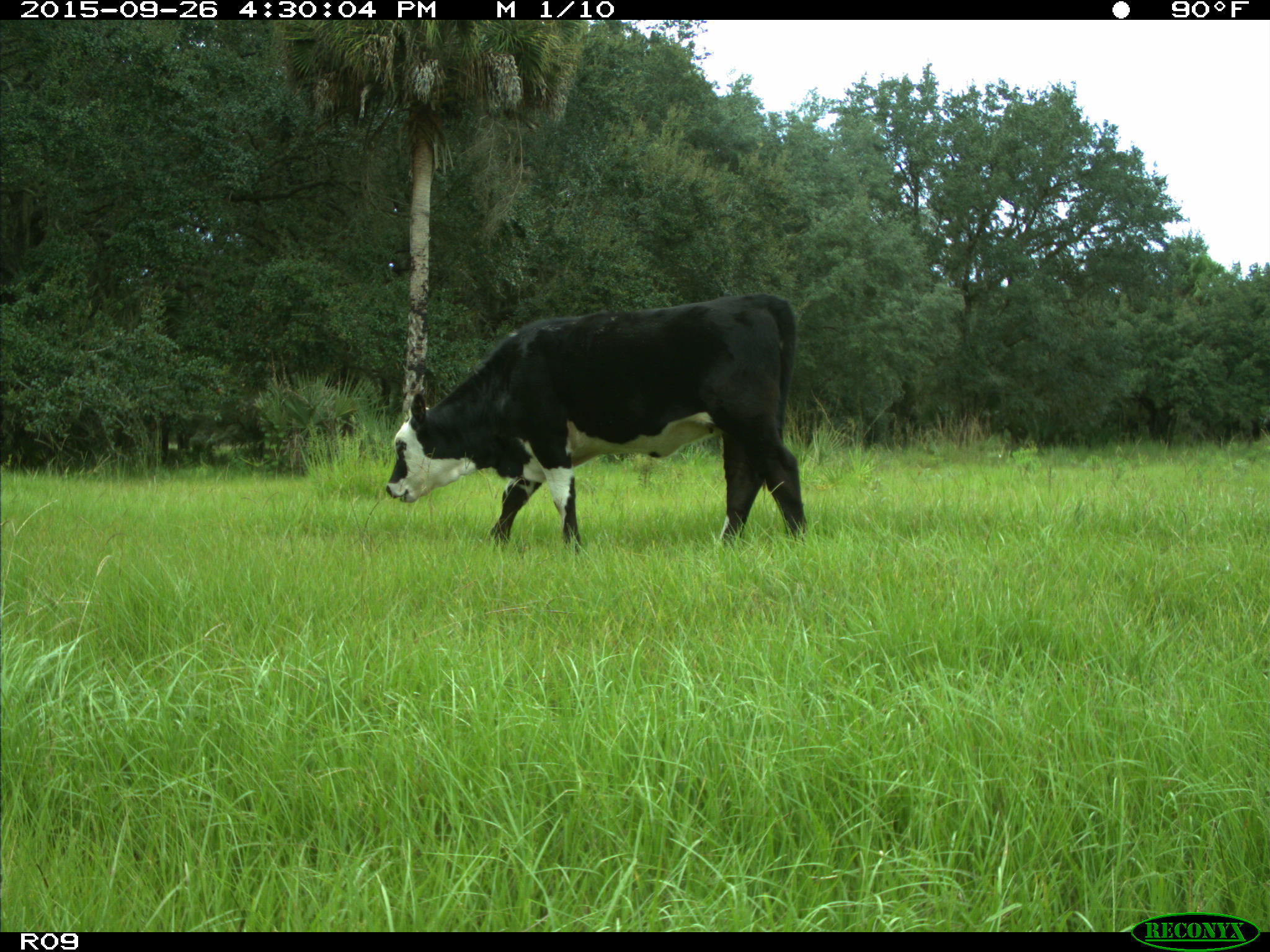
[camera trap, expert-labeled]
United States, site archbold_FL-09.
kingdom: Animalia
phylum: Chordata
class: Mammalia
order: Artiodactyla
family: Bovidae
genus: Bos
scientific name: Bos taurus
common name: domestic cow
Bos taurus (domestic cow).